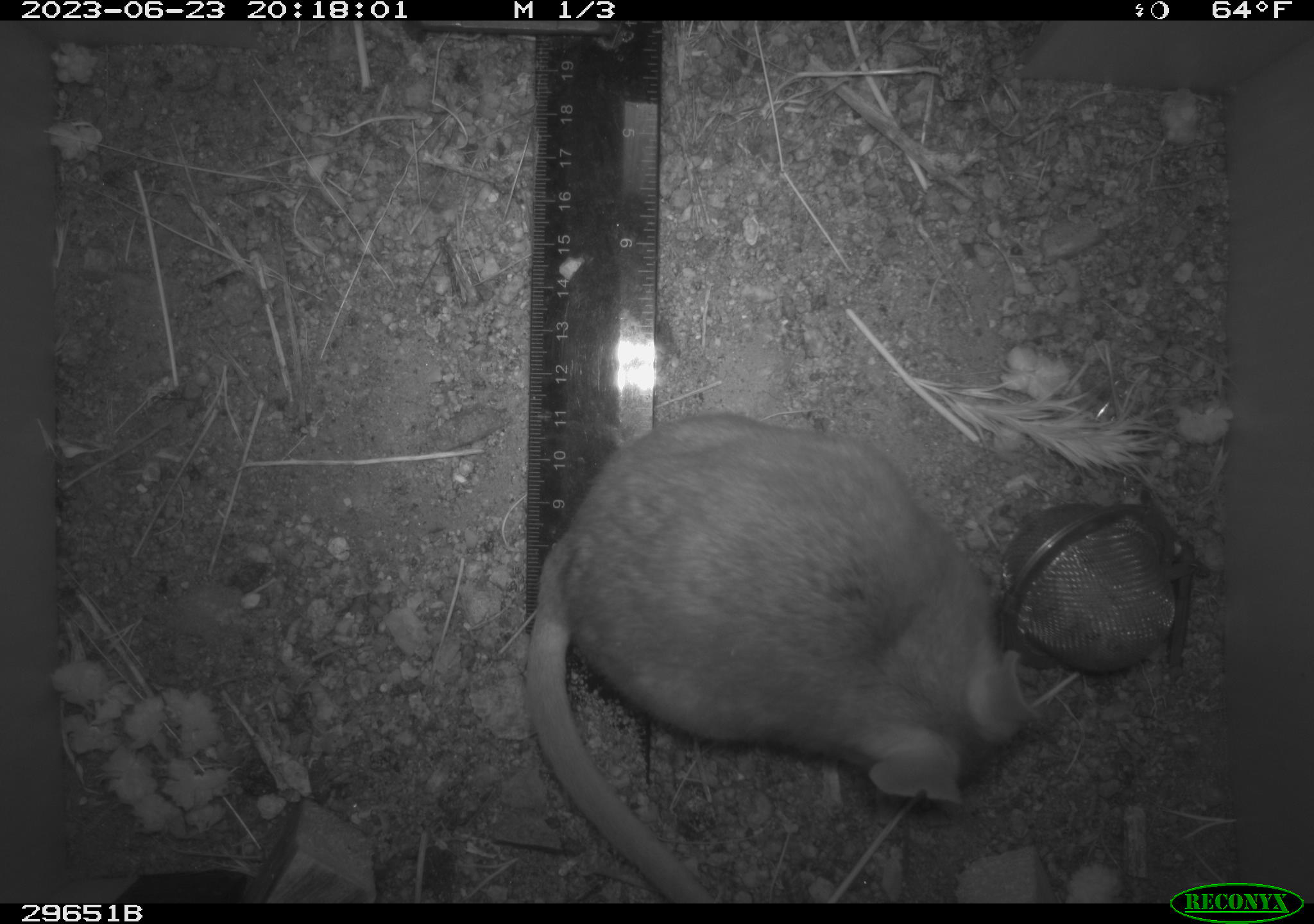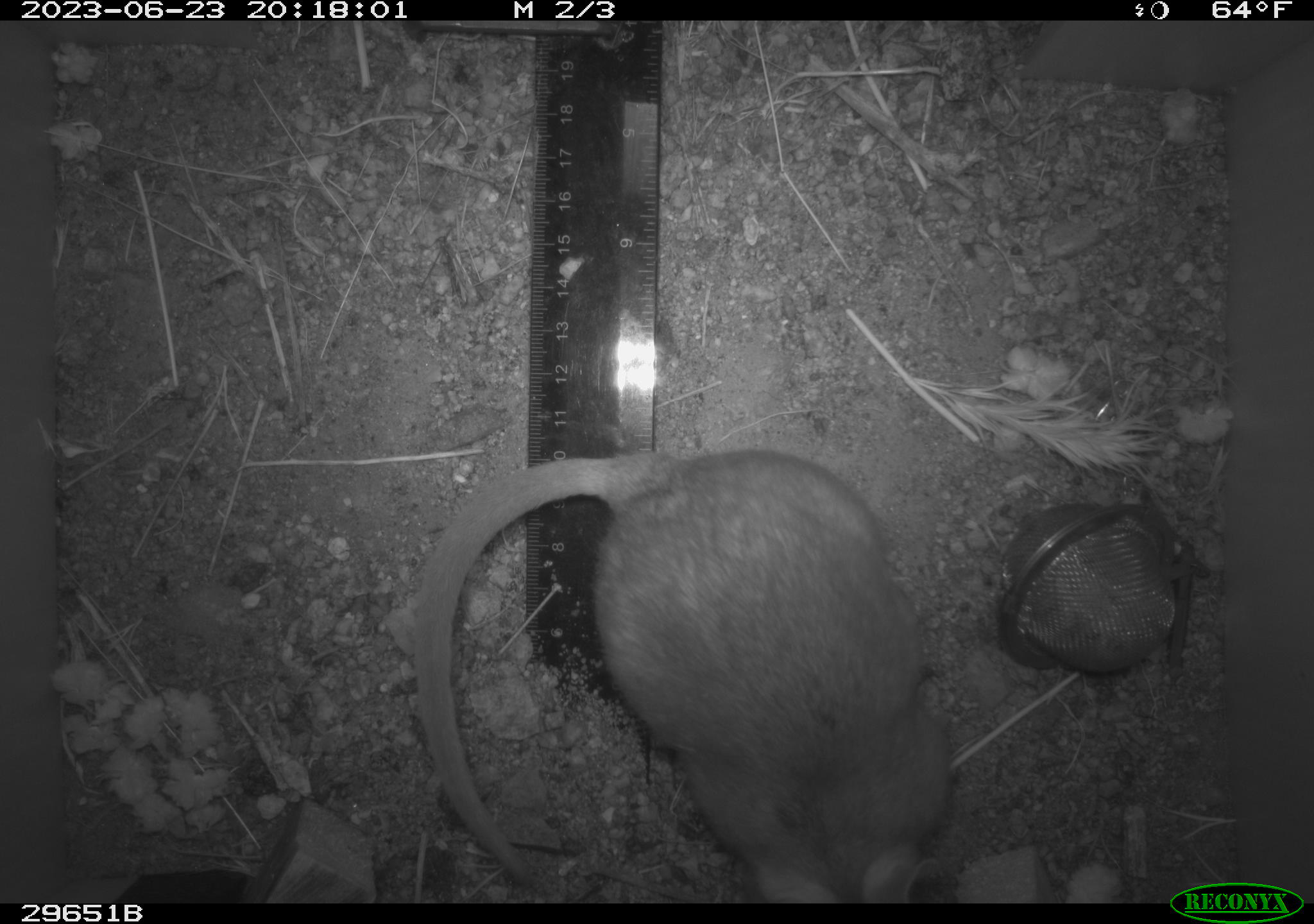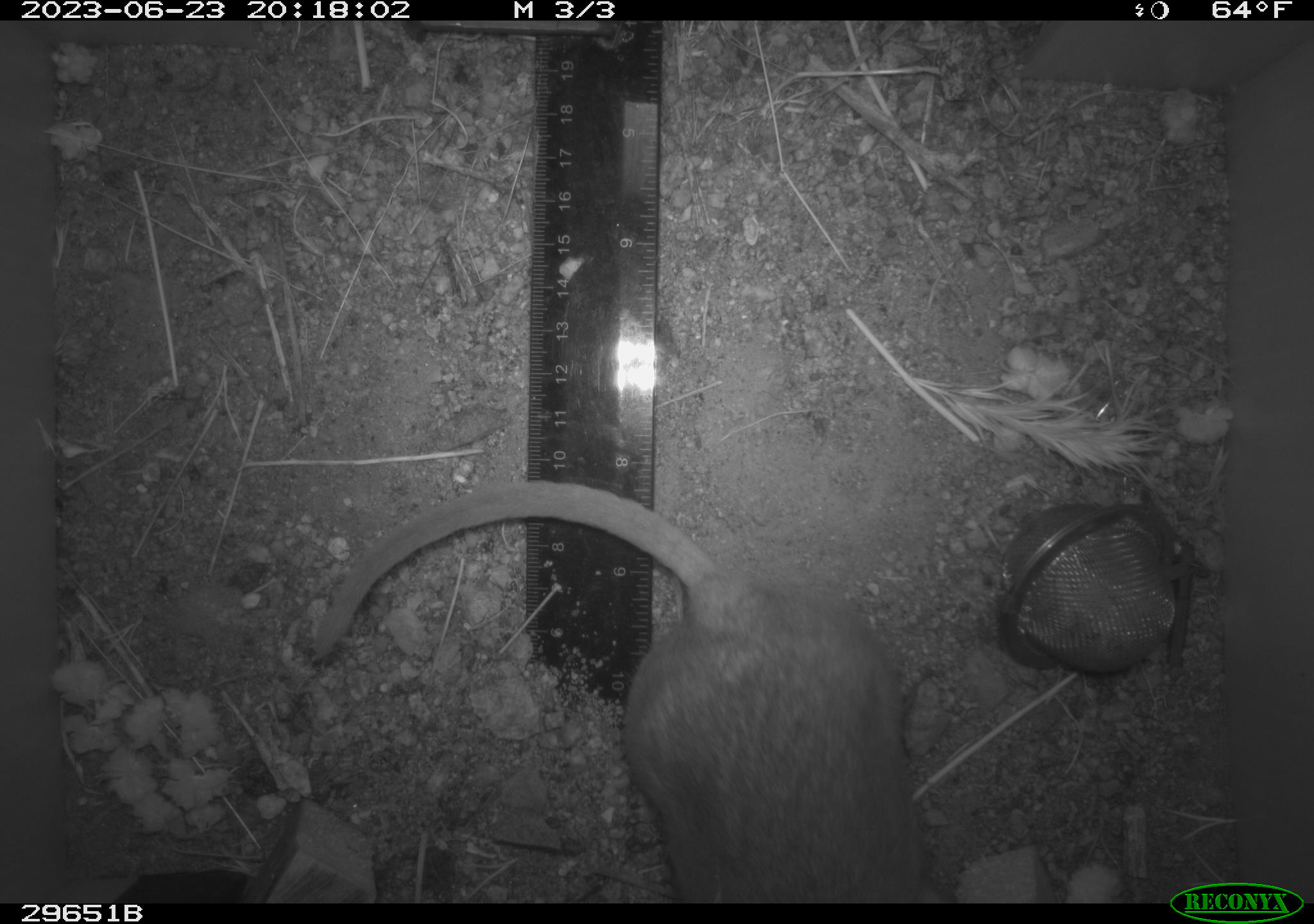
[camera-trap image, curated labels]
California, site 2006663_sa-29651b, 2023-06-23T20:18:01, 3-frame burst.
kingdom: Animalia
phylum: Chordata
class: Mammalia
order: Rodentia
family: Cricetidae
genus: Neotoma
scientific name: Neotoma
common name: pack rat or woodrat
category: neotoma species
Neotoma species (pack rat or woodrat) (Neotoma).